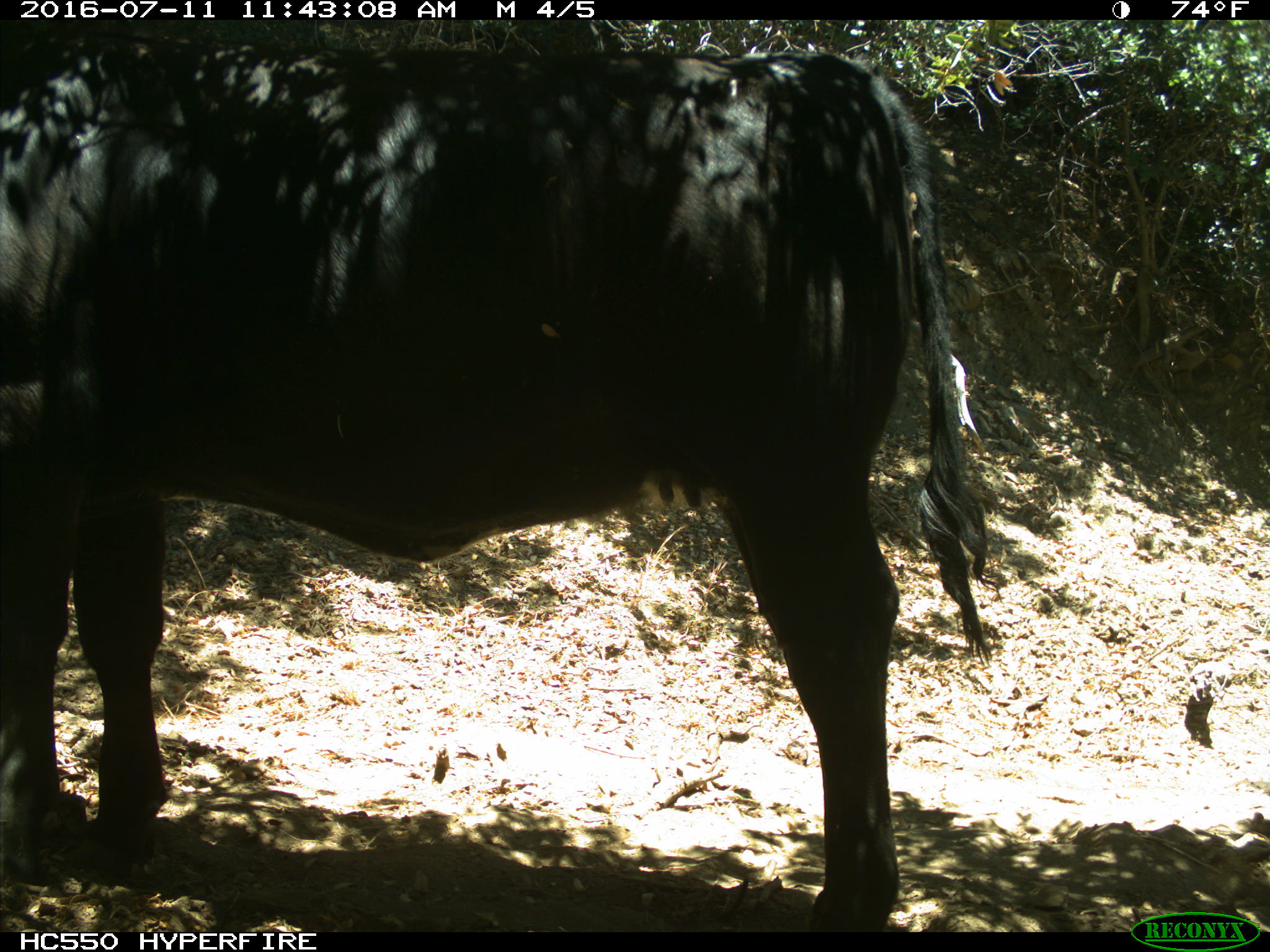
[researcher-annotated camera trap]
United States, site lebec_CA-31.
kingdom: Animalia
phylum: Chordata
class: Mammalia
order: Artiodactyla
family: Bovidae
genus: Bos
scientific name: Bos taurus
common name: domestic cow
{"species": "Bos taurus (domestic cow)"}